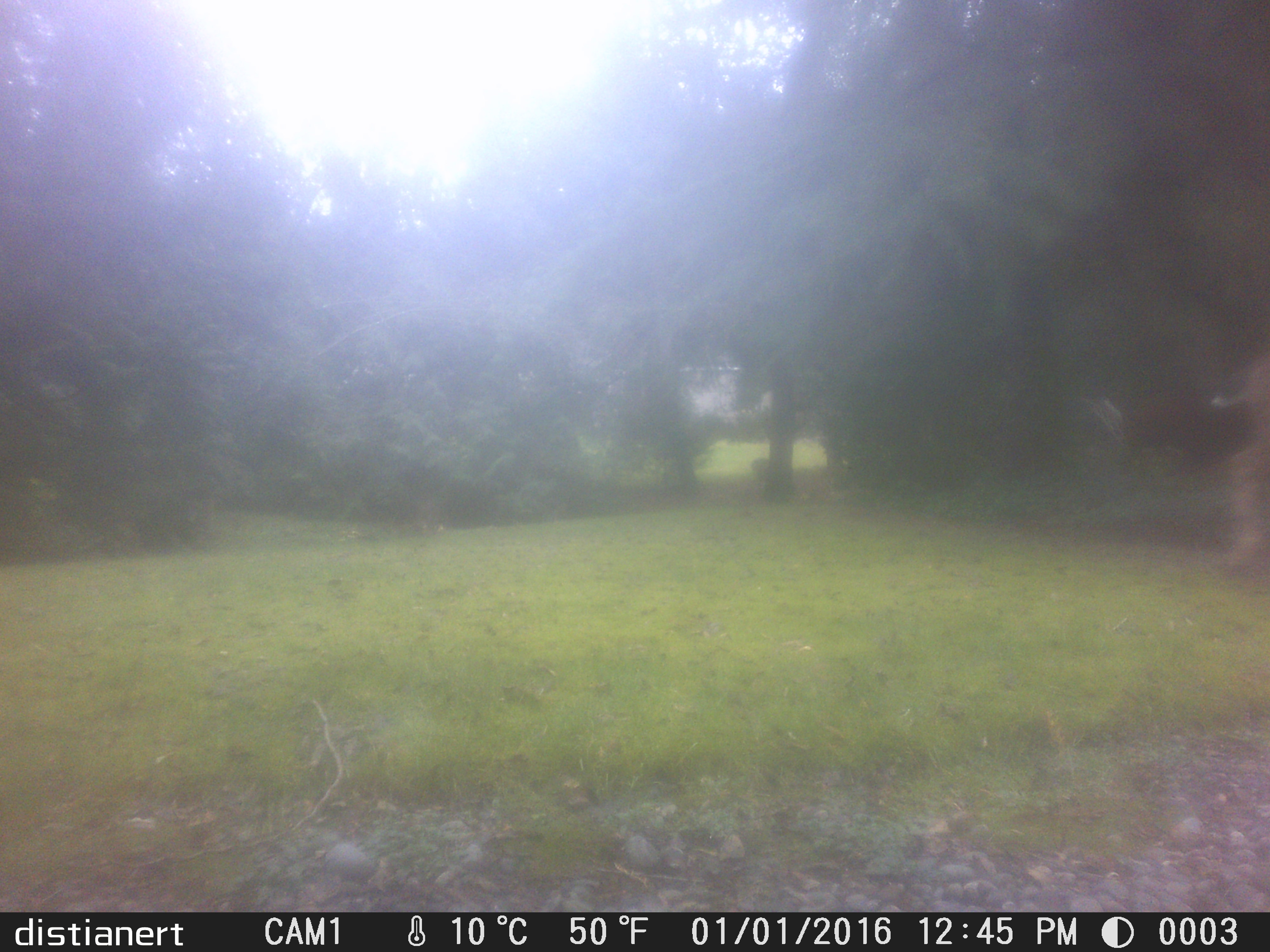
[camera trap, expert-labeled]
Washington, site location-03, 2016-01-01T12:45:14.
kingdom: Animalia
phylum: Chordata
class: Mammalia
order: Artiodactyla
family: Cervidae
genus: Odocoileus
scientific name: Odocoileus hemionus columbianus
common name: columbian blacktail deer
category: deer